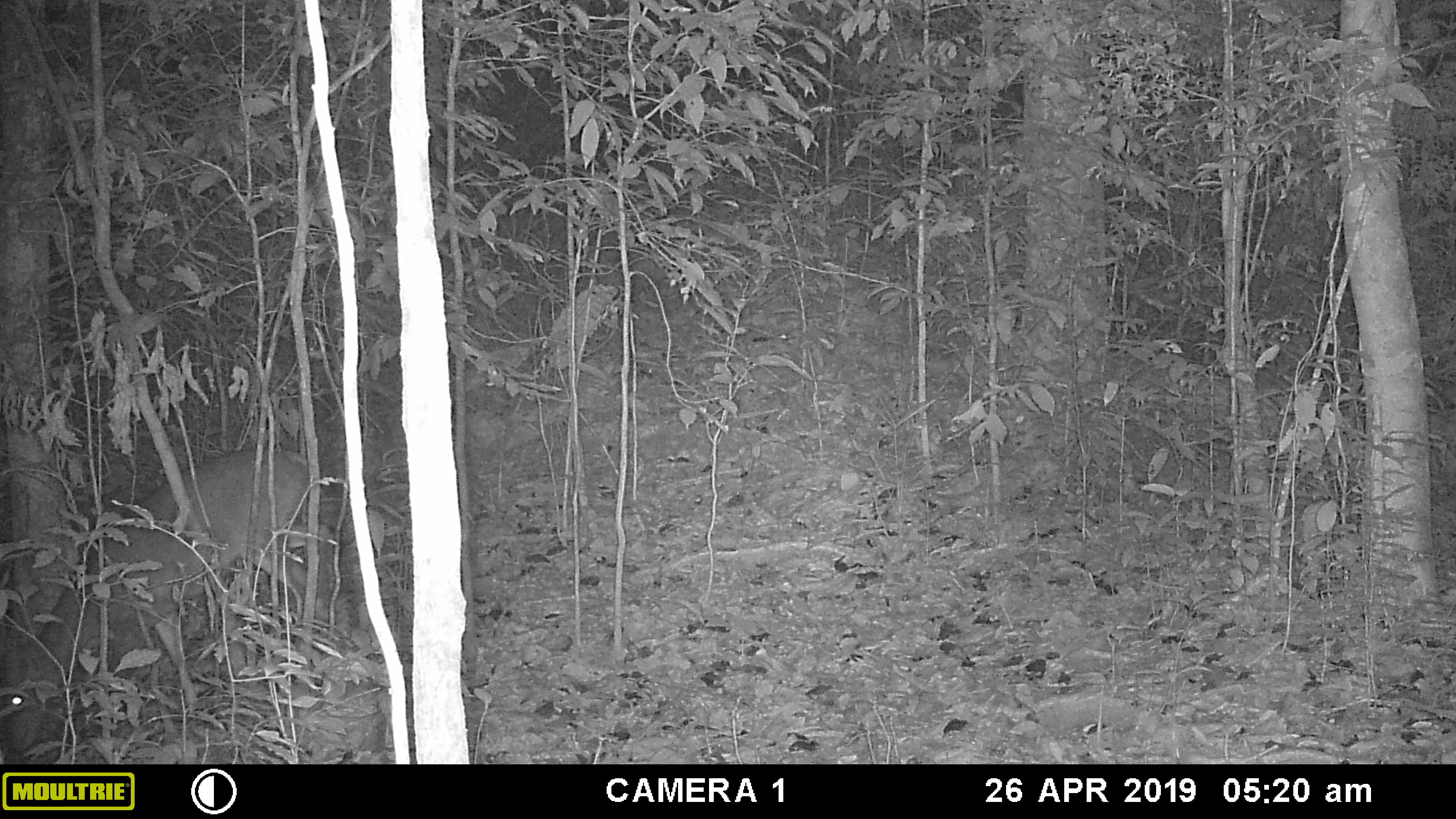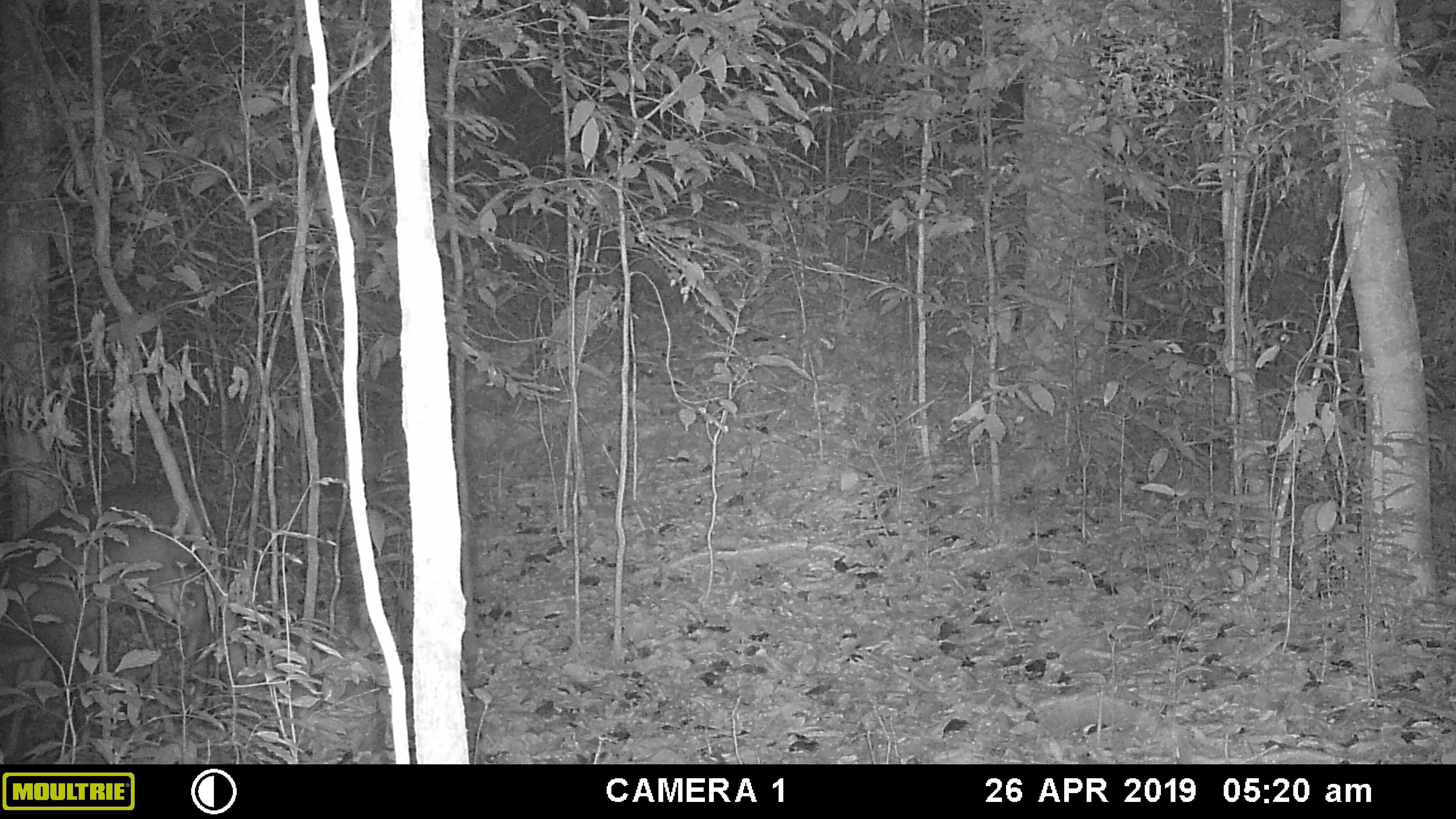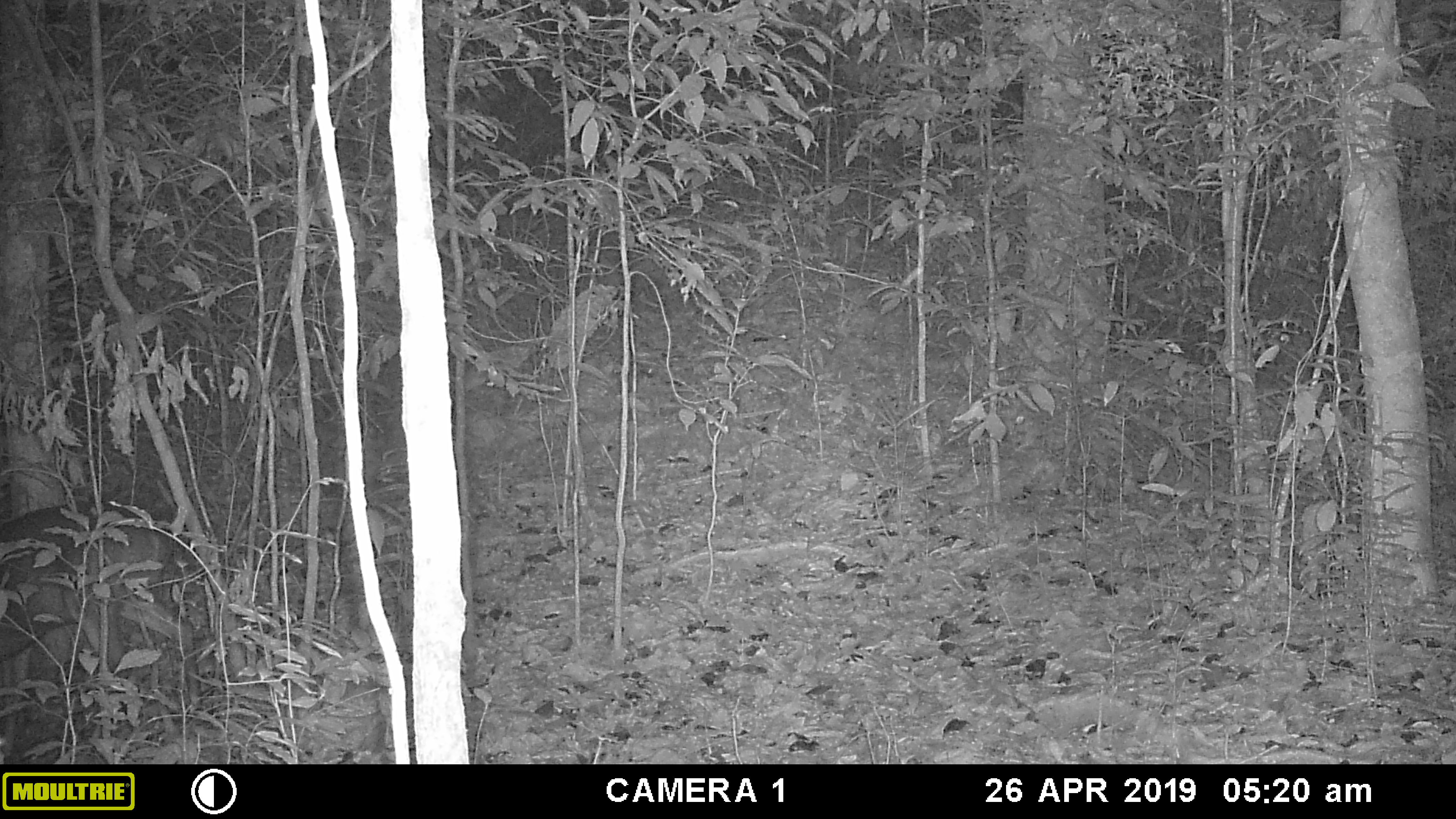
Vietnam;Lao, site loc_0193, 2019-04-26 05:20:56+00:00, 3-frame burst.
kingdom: Animalia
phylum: Chordata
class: Mammalia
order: Artiodactyla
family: Cervidae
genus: Muntiacus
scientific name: Muntiacus vuquangensis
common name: large-antlered muntjac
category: large antlered muntjac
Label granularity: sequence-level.